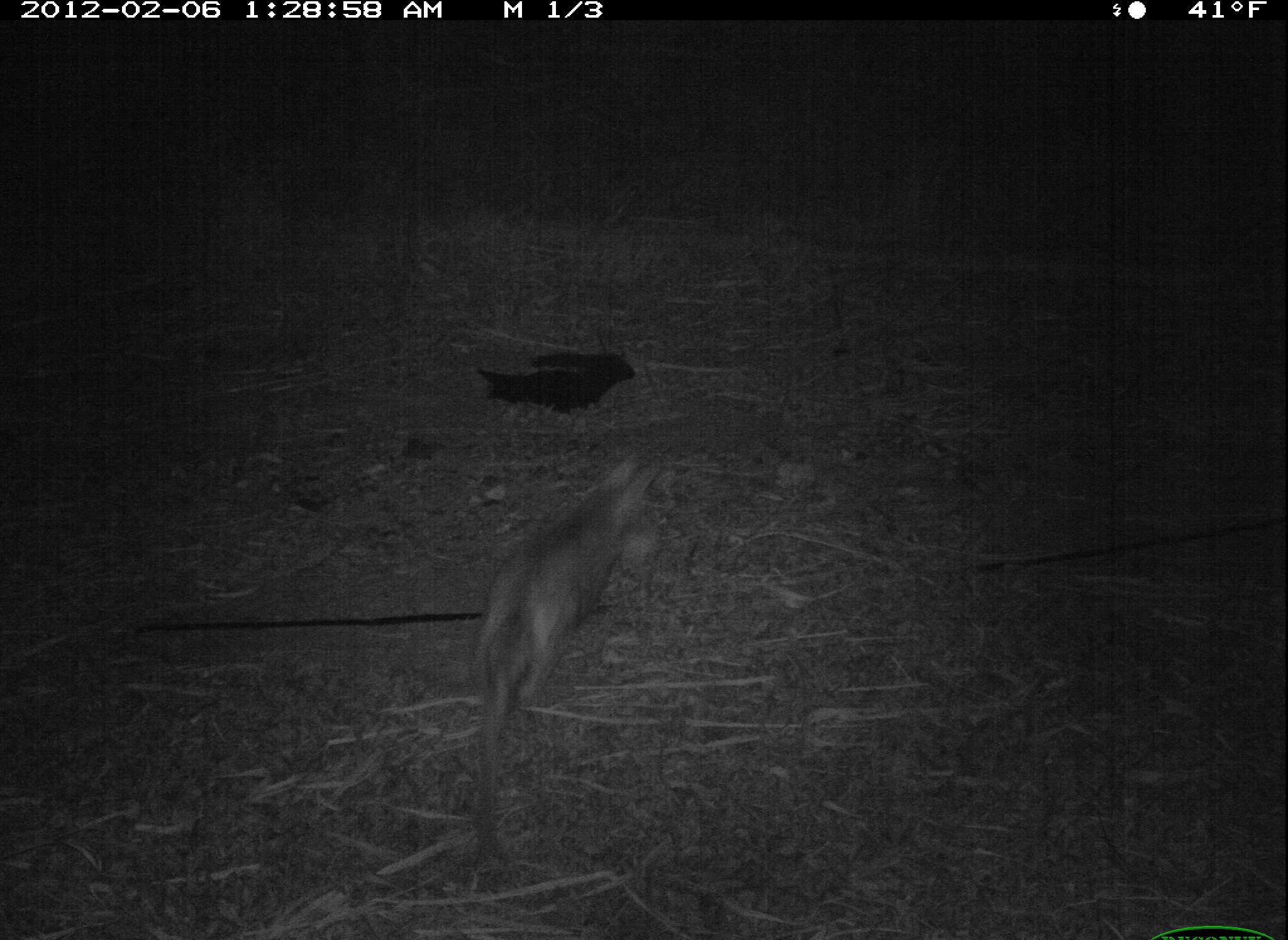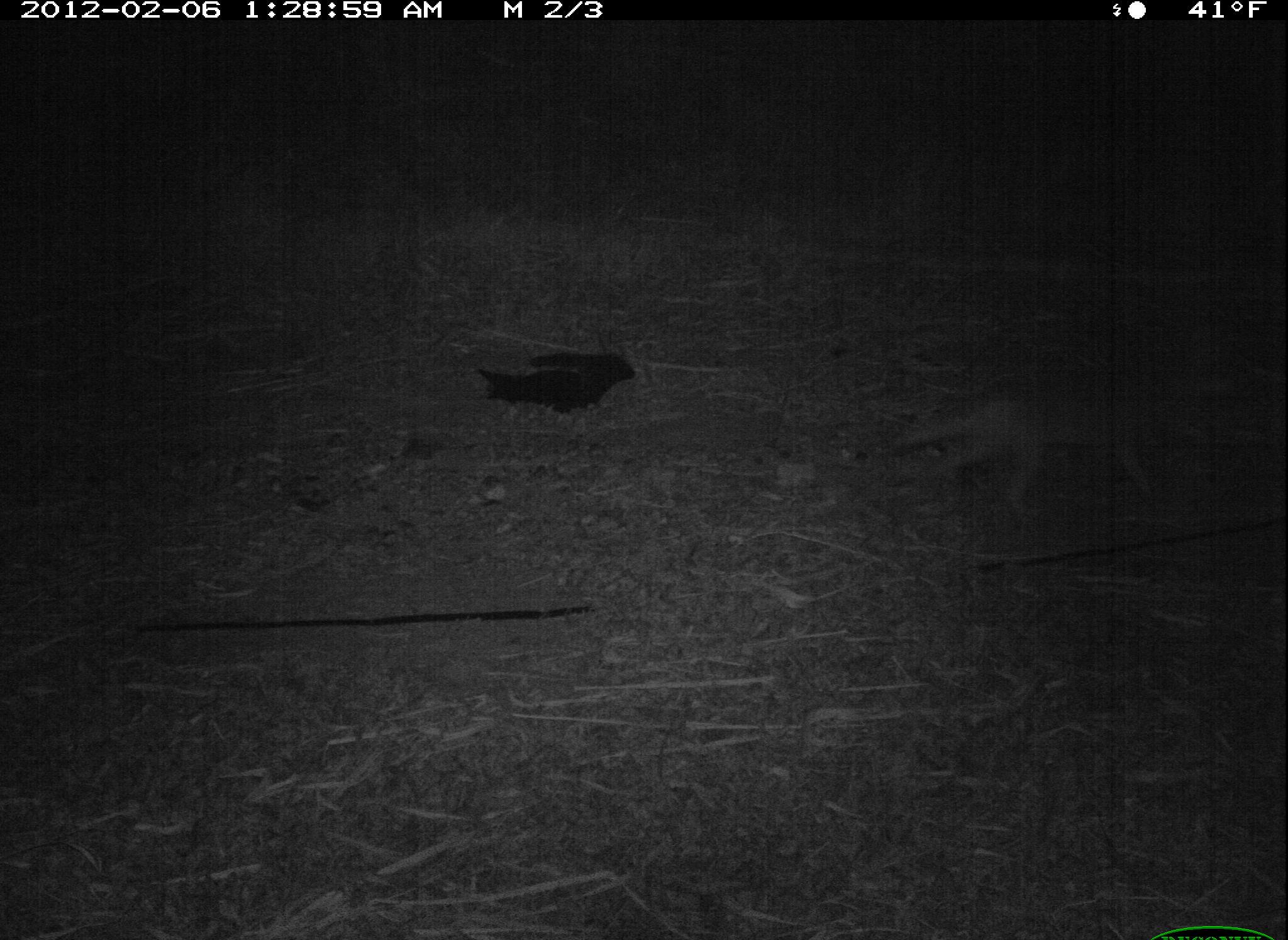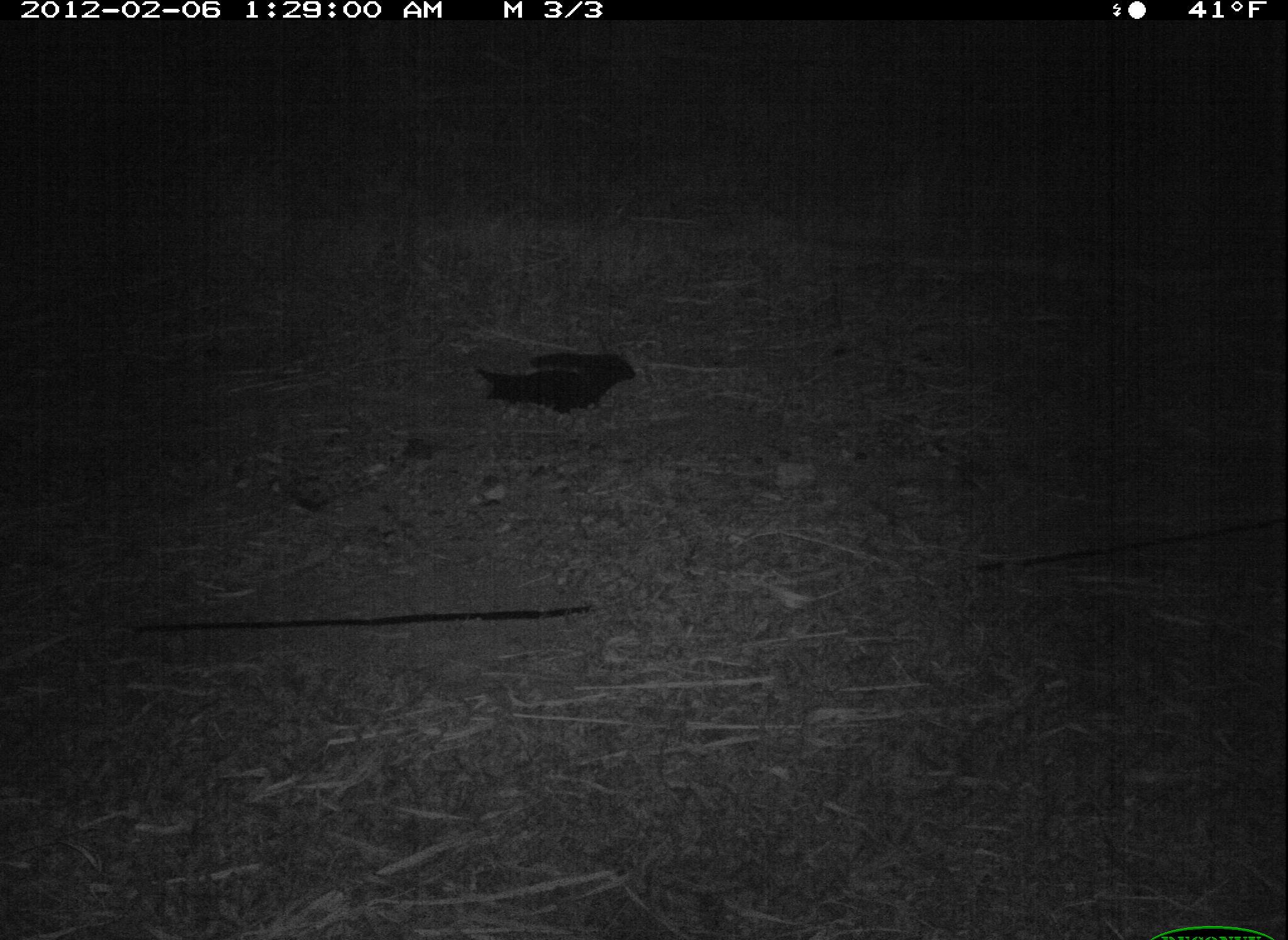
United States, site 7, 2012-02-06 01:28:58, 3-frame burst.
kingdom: Animalia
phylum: Chordata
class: Mammalia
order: Carnivora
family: Canidae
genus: Canis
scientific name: Canis latrans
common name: coyote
Coyote (Canis latrans).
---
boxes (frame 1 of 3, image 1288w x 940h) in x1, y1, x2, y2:
coyote: 457, 450, 667, 835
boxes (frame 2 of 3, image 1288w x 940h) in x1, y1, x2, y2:
coyote: 884, 375, 1232, 530